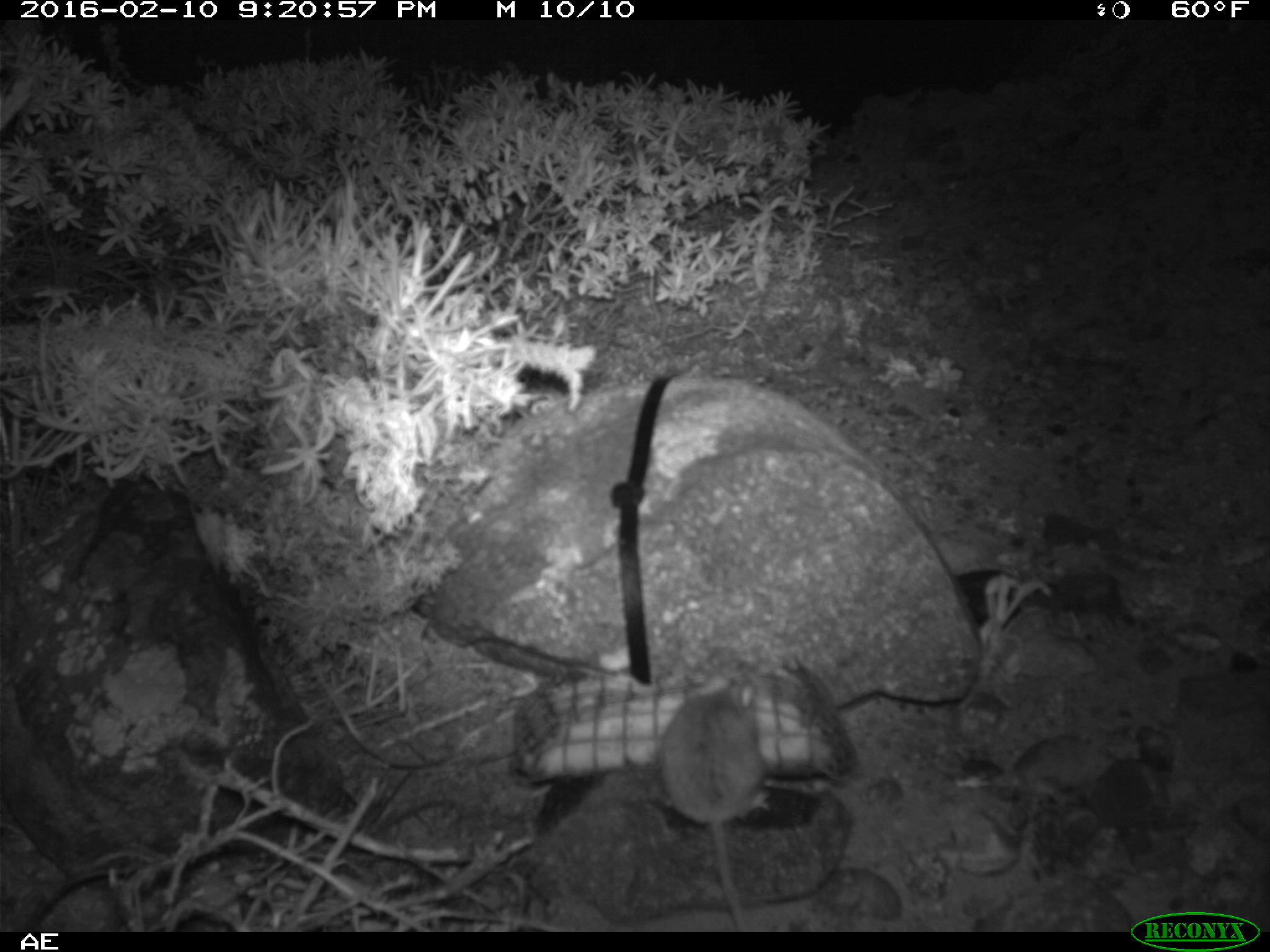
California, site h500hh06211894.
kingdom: Animalia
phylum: Chordata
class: Mammalia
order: Rodentia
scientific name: Rodentia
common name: rodent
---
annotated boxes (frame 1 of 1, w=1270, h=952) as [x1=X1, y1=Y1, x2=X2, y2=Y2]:
rodent: [x1=658, y1=675, x2=761, y2=932]